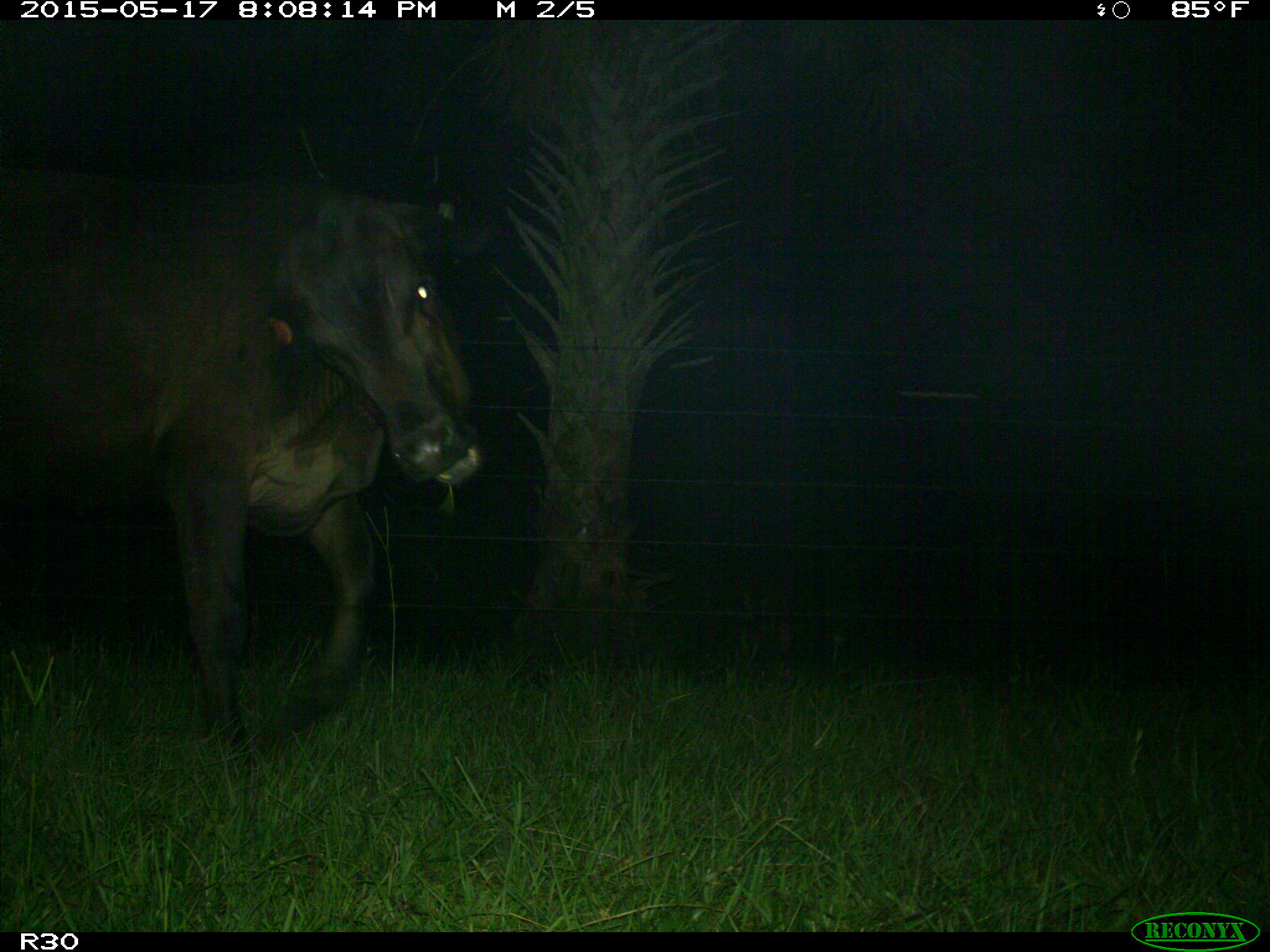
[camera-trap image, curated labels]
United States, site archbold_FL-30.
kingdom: Animalia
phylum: Chordata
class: Mammalia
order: Artiodactyla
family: Bovidae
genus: Bos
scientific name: Bos taurus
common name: domestic cow